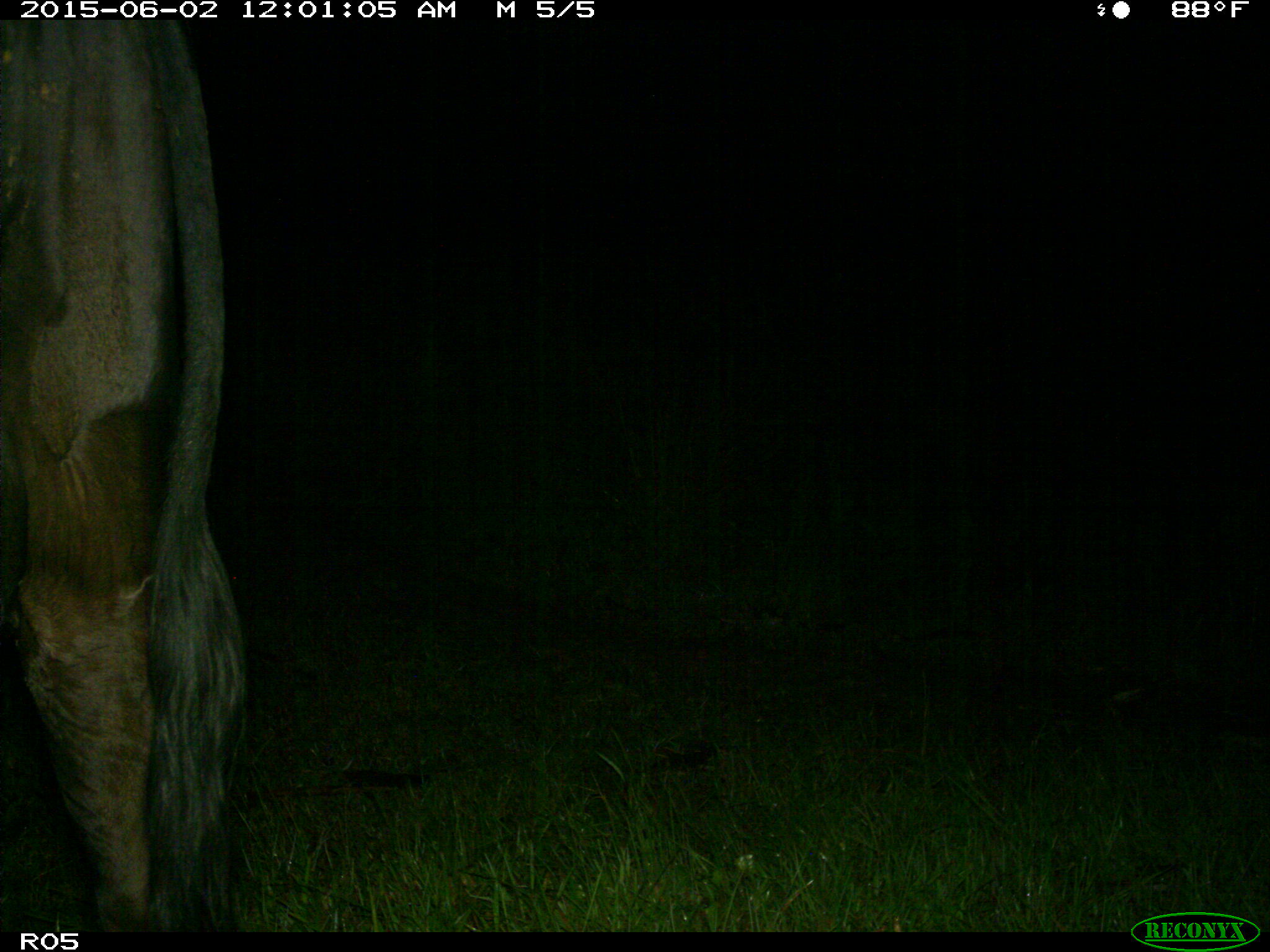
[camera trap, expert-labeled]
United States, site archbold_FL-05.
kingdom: Animalia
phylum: Chordata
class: Mammalia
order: Artiodactyla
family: Bovidae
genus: Bos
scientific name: Bos taurus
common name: domestic cow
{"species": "Bos taurus (domestic cow)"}